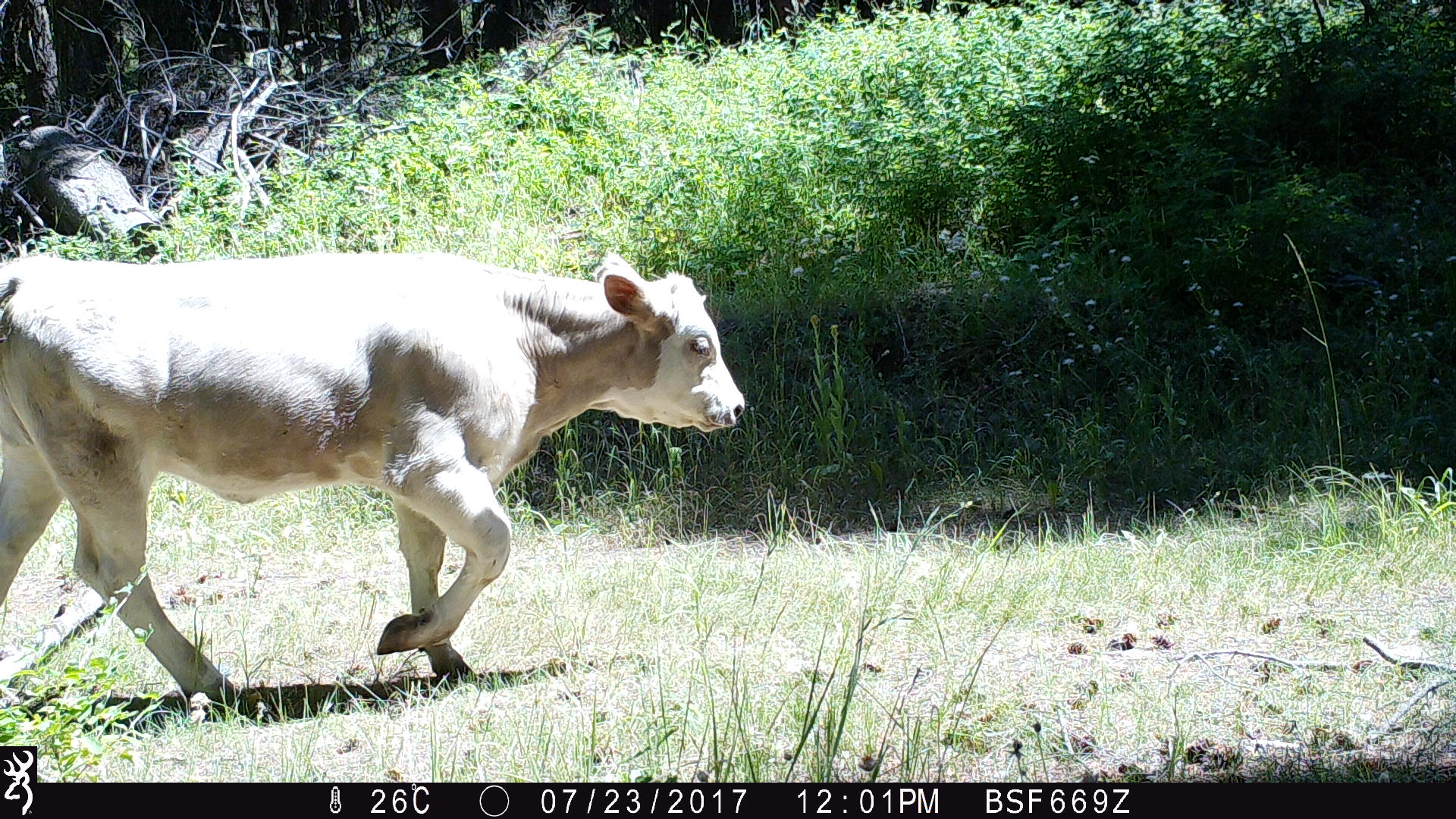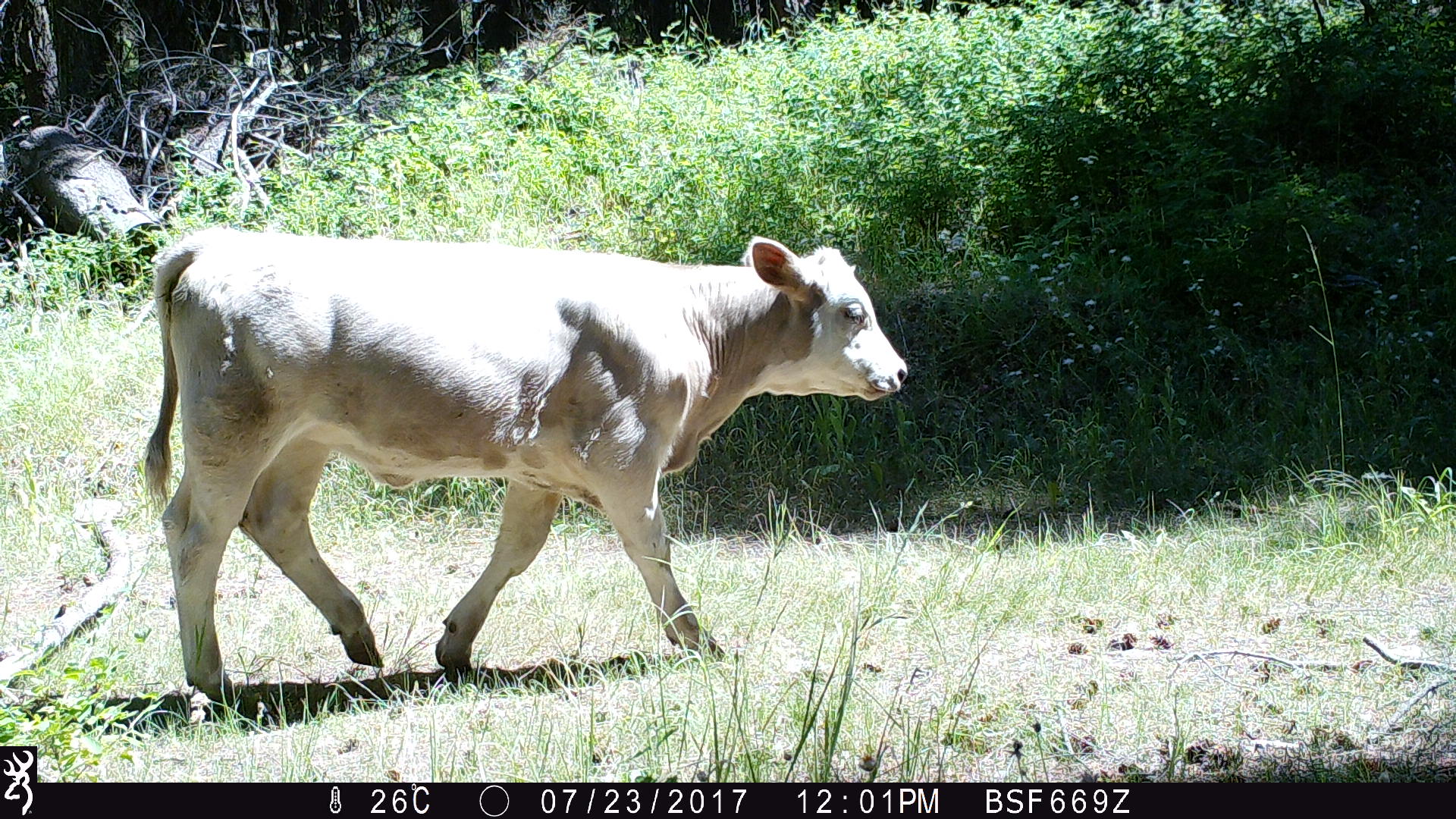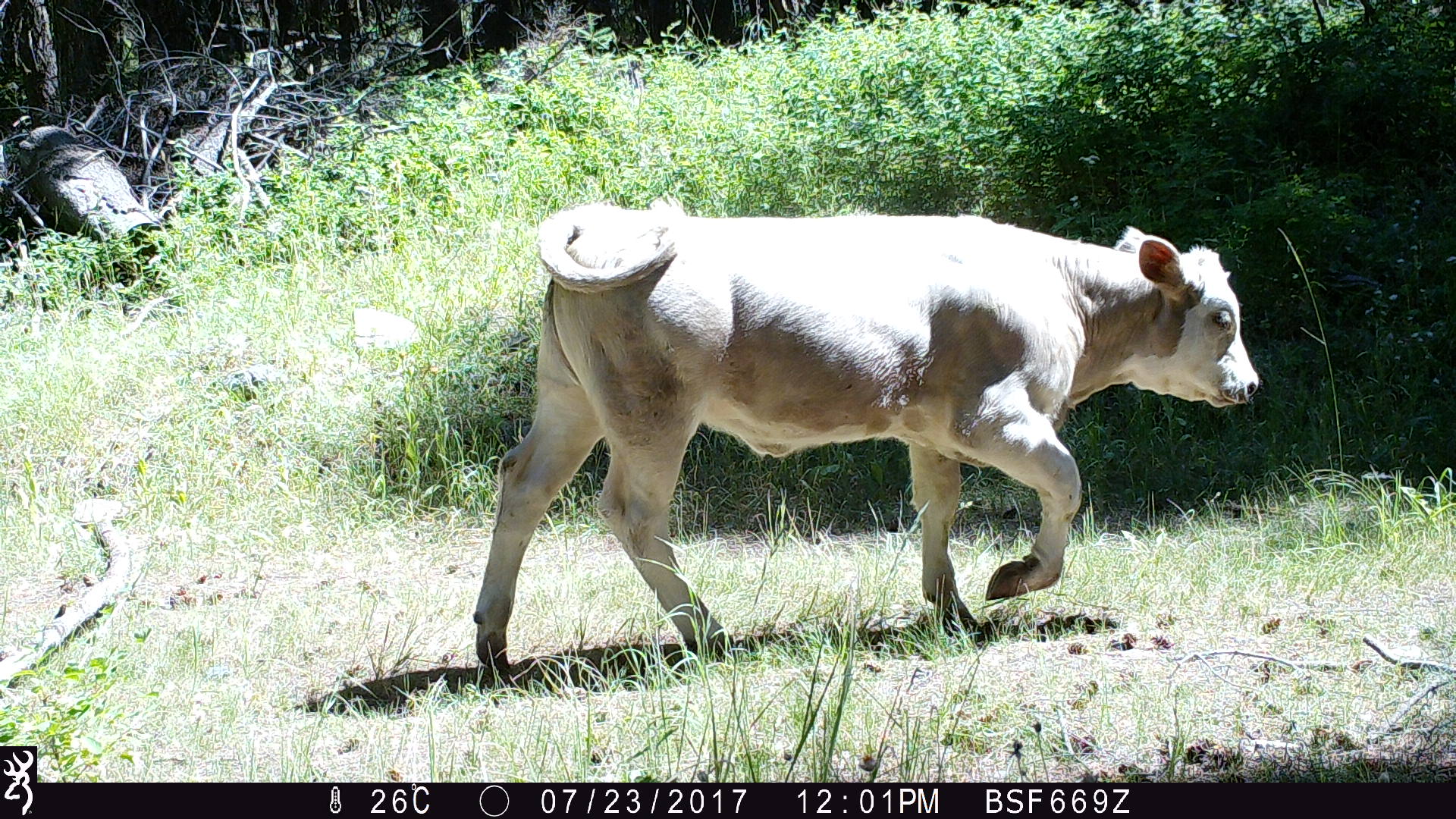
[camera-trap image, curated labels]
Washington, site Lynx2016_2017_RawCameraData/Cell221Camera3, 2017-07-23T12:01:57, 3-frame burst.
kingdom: Animalia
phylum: Chordata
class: Mammalia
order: Artiodactyla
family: Bovidae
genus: Bos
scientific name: Bos taurus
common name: domestic cattle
Domestic cattle (Bos taurus). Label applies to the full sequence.